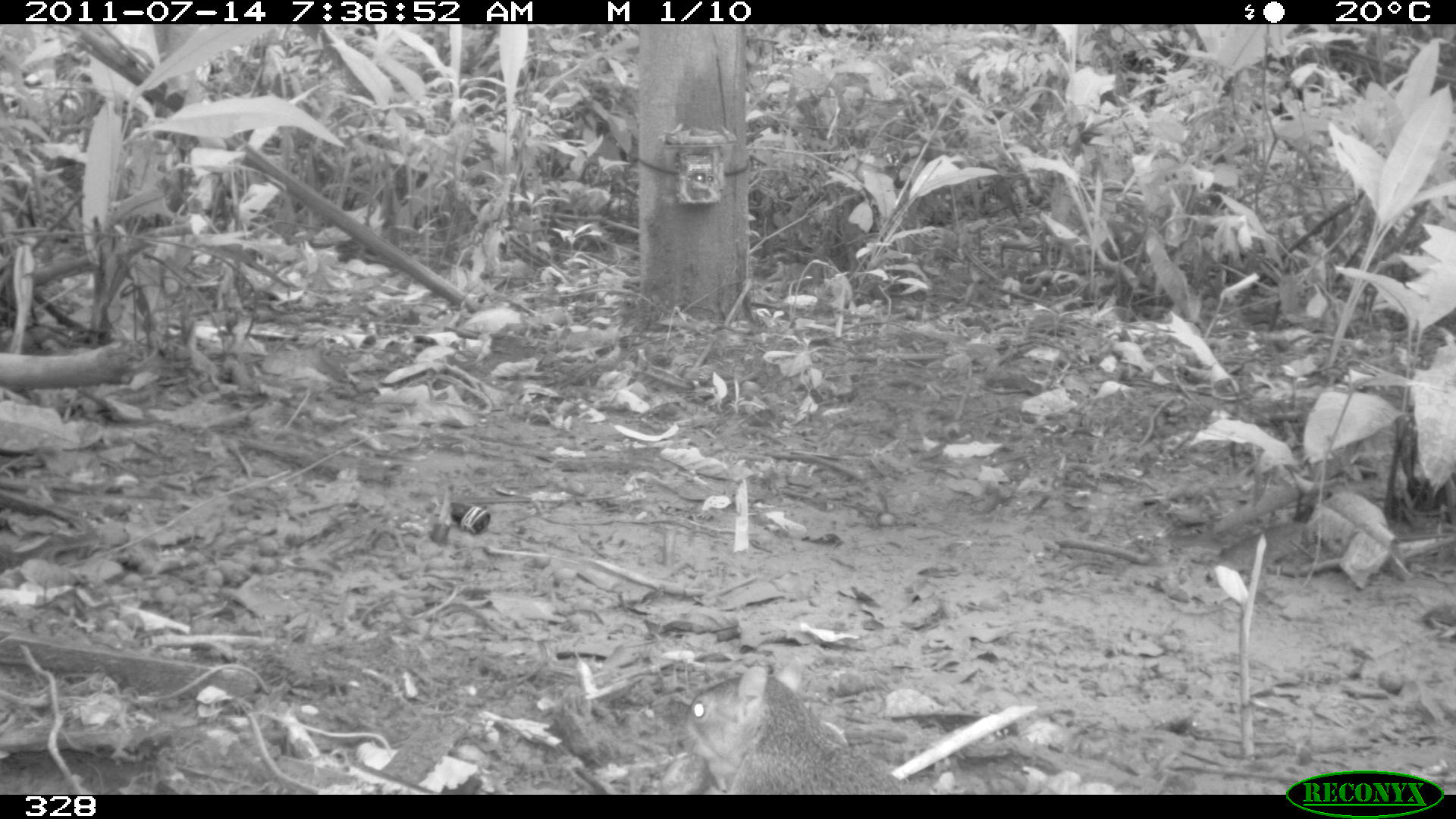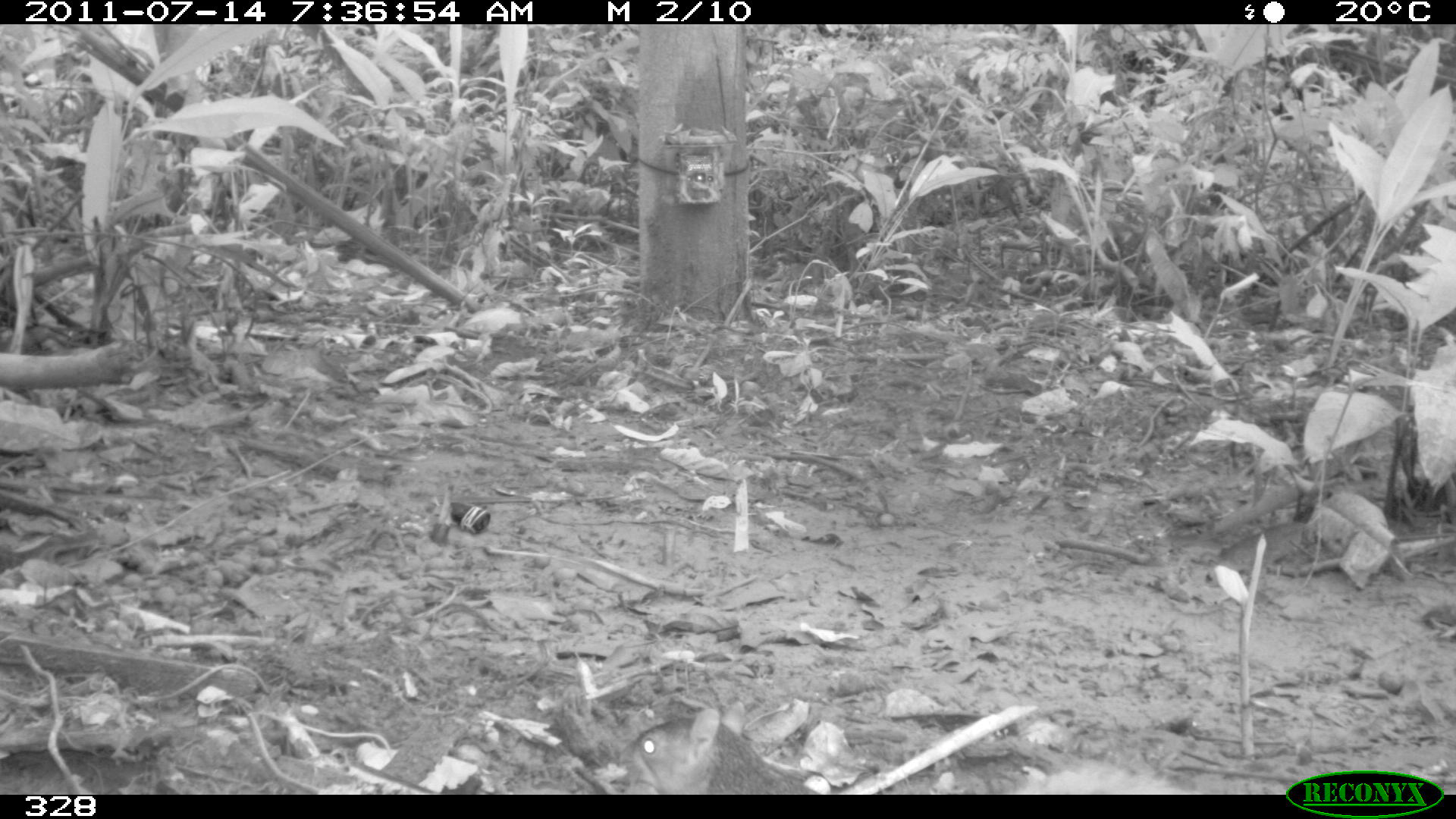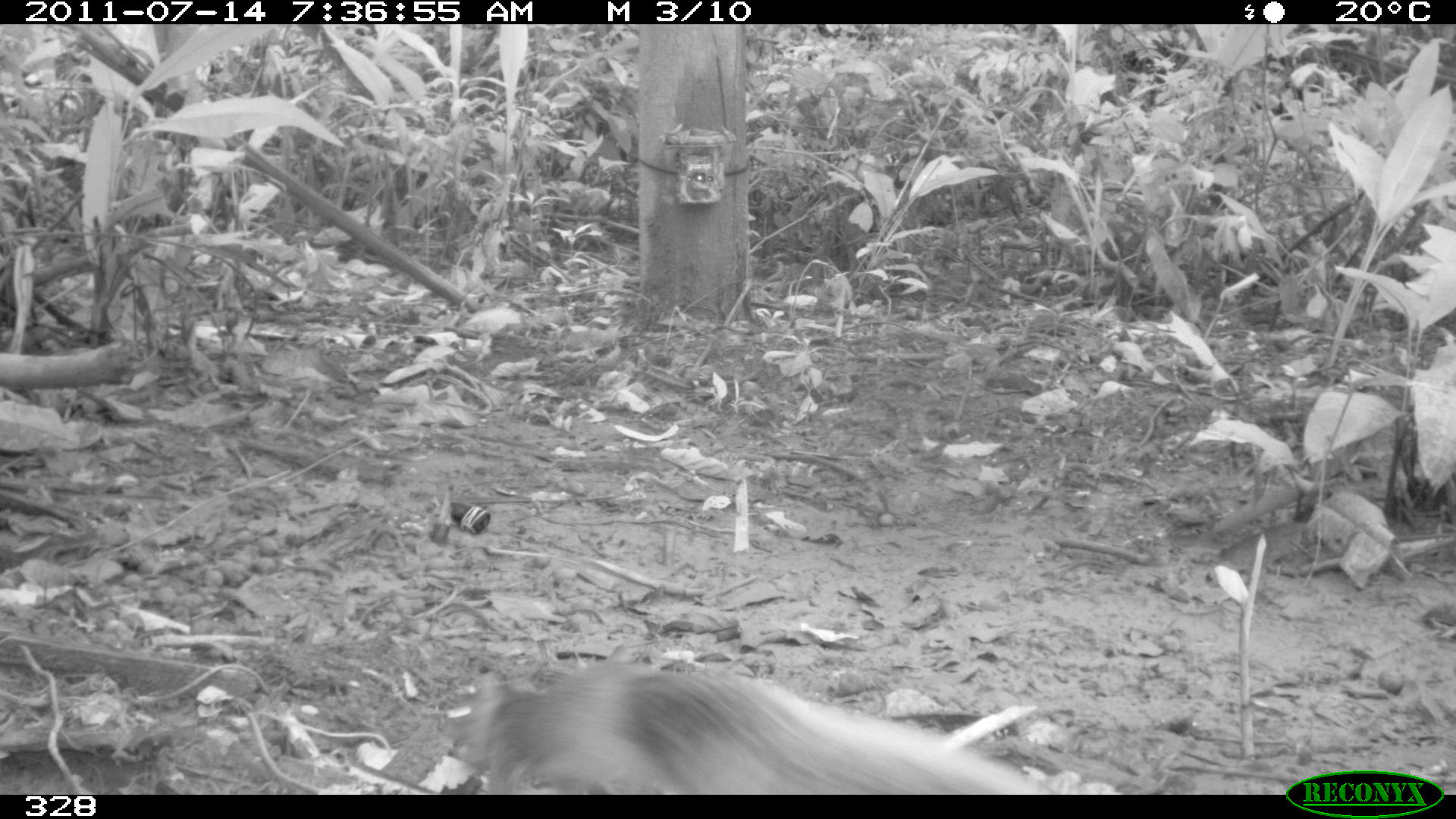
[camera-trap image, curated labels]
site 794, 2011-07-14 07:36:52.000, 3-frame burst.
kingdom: Animalia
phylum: Chordata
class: Mammalia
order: Rodentia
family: Sciuridae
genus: Sciurus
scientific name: Sciurus spadiceus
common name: southern amazon red squirrel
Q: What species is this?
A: Sciurus spadiceus (southern amazon red squirrel).